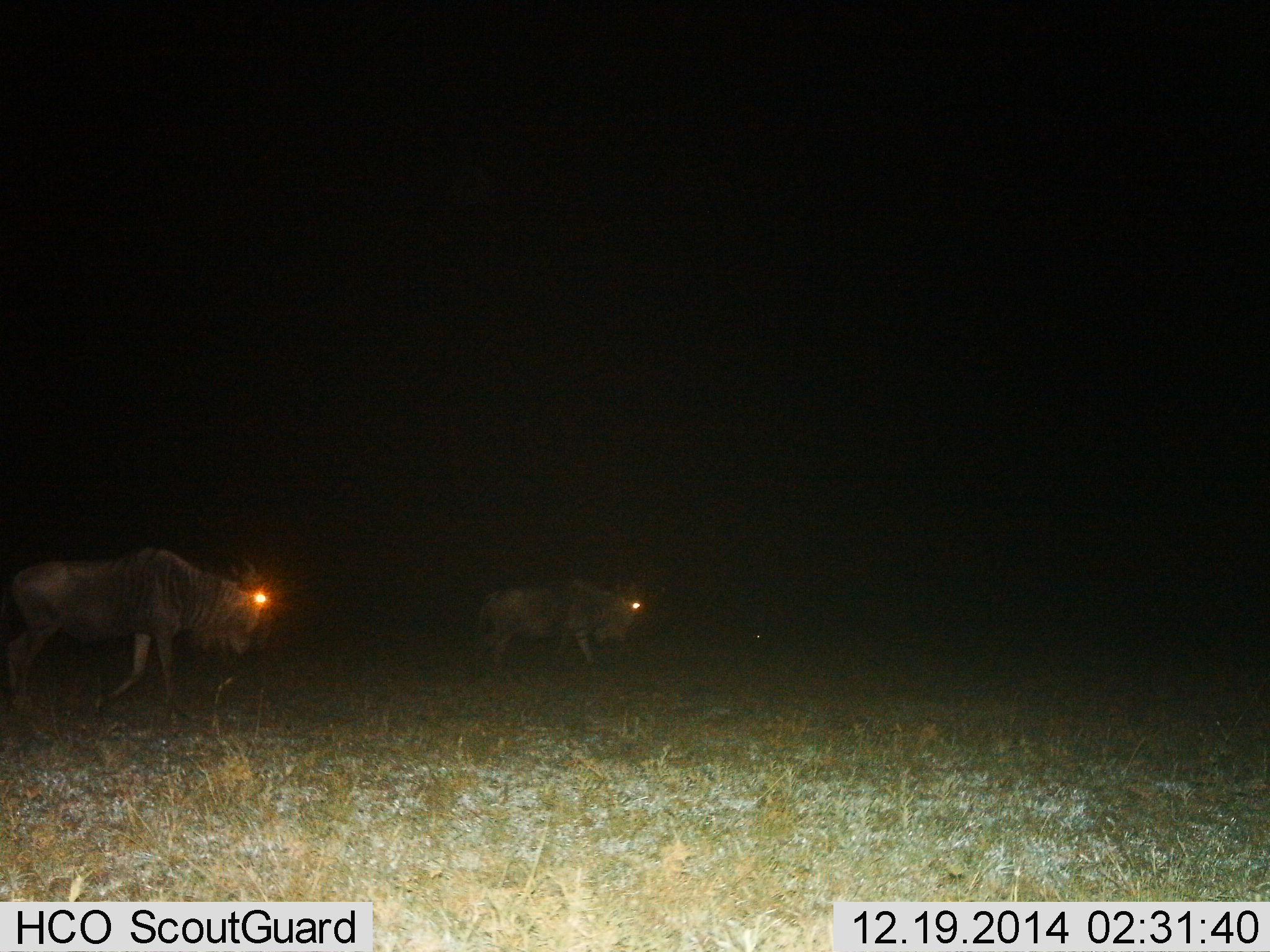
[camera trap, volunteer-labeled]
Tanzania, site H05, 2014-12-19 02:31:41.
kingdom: Animalia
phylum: Chordata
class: Mammalia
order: Artiodactyla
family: Bovidae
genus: Connochaetes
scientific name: Connochaetes taurinus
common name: blue wildebeest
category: wildebeest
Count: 2.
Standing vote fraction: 30%.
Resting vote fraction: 0%.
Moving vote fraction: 80%.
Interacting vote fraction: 0%.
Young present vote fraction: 0%.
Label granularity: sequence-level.